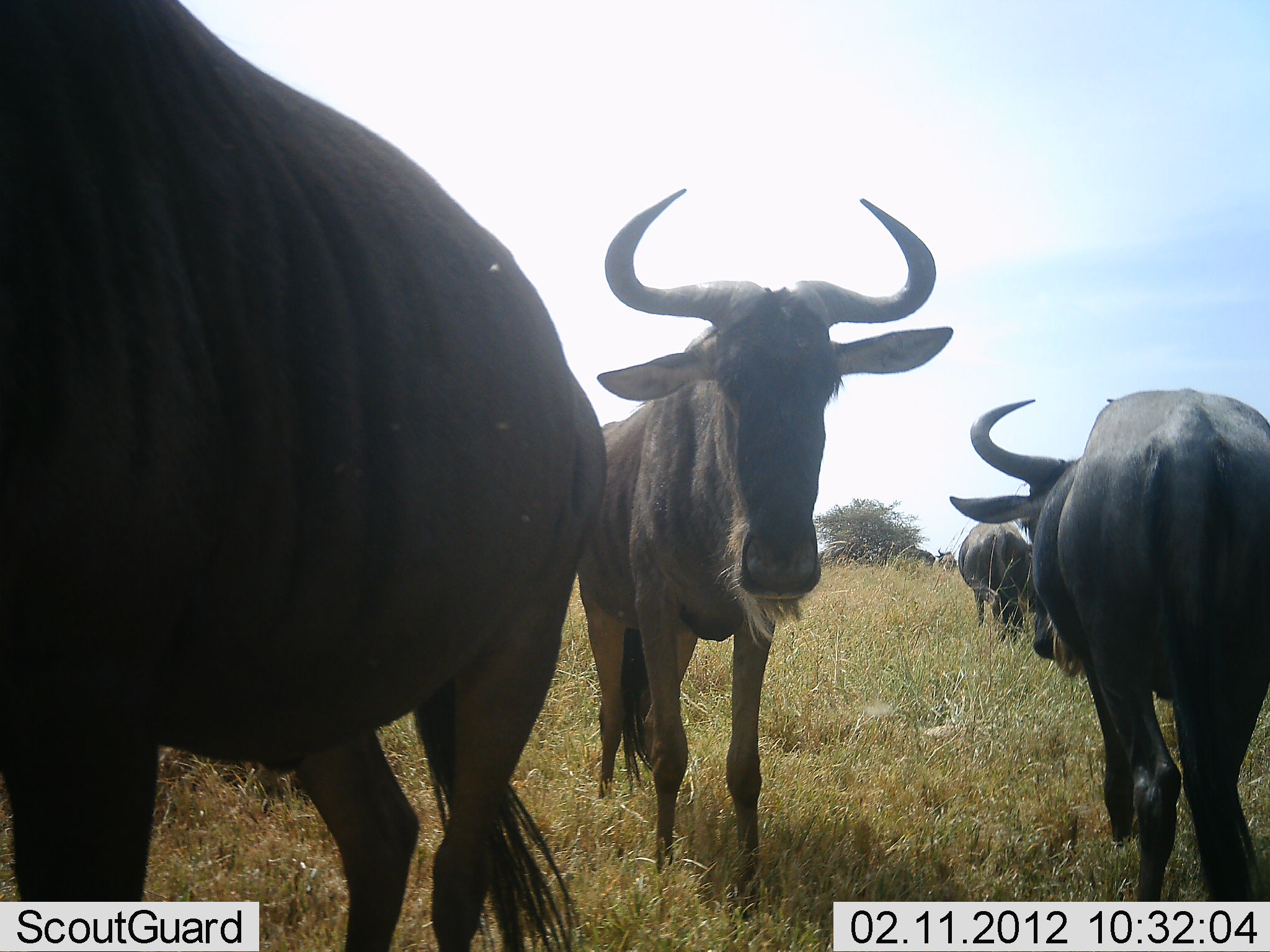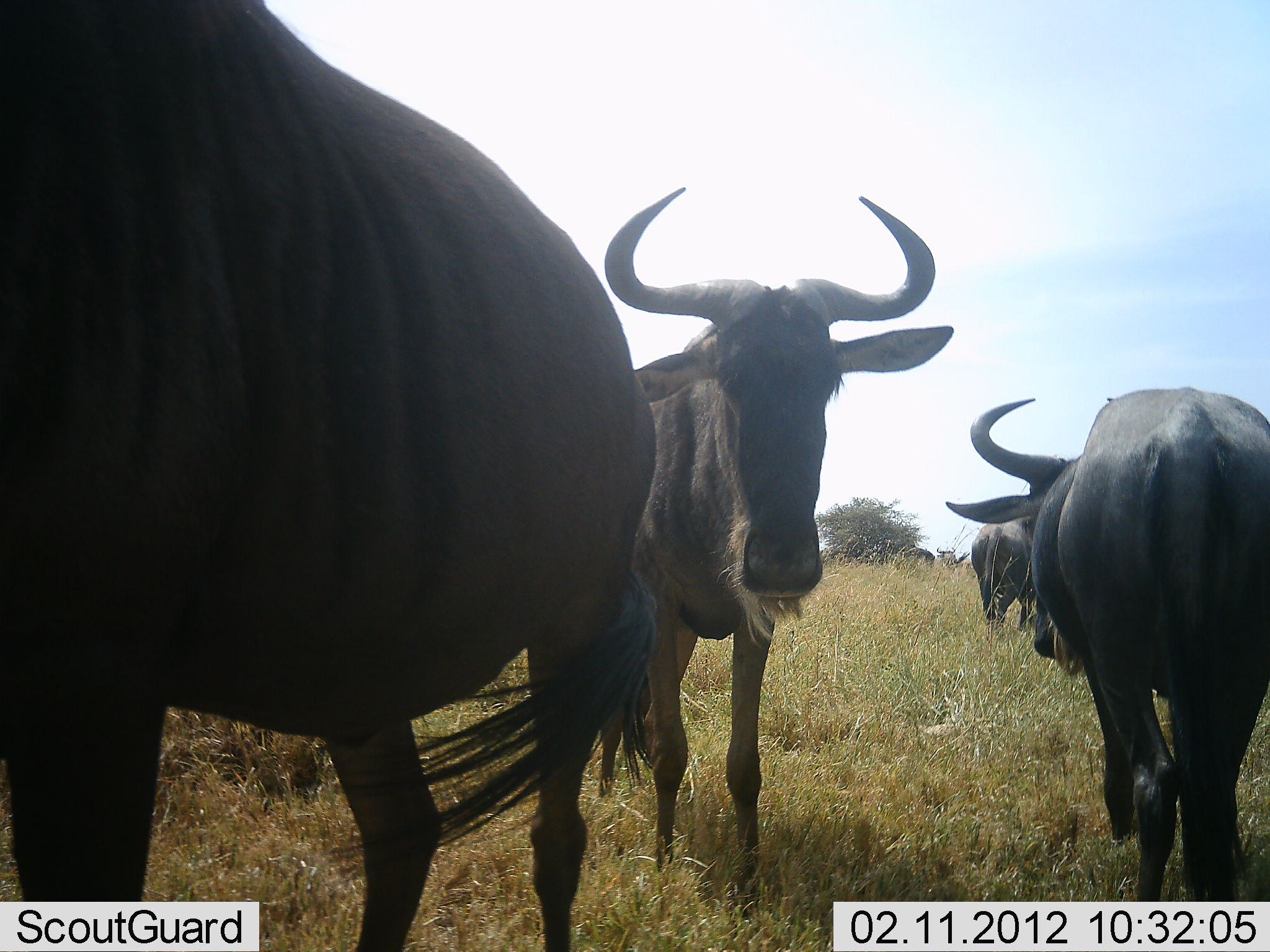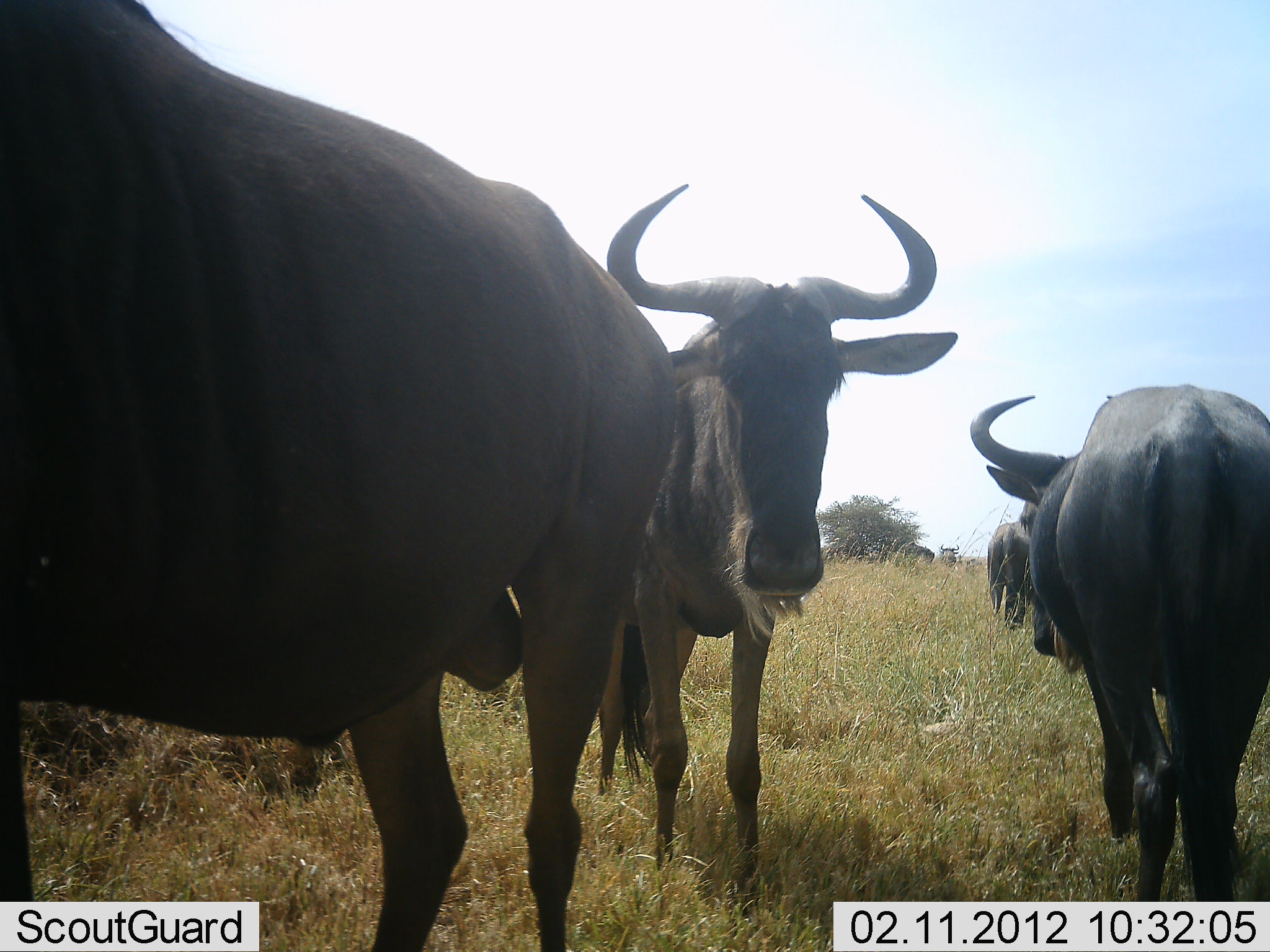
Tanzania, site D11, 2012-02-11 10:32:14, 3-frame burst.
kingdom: Animalia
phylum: Chordata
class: Mammalia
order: Artiodactyla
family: Bovidae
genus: Connochaetes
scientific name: Connochaetes taurinus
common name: blue wildebeest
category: wildebeest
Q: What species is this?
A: Wildebeest (blue wildebeest) (Connochaetes taurinus).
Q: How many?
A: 4.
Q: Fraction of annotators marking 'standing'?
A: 93%.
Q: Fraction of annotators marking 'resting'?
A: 4%.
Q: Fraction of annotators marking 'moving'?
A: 33%.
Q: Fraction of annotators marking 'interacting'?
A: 4%.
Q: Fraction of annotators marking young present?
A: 0%.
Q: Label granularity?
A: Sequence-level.